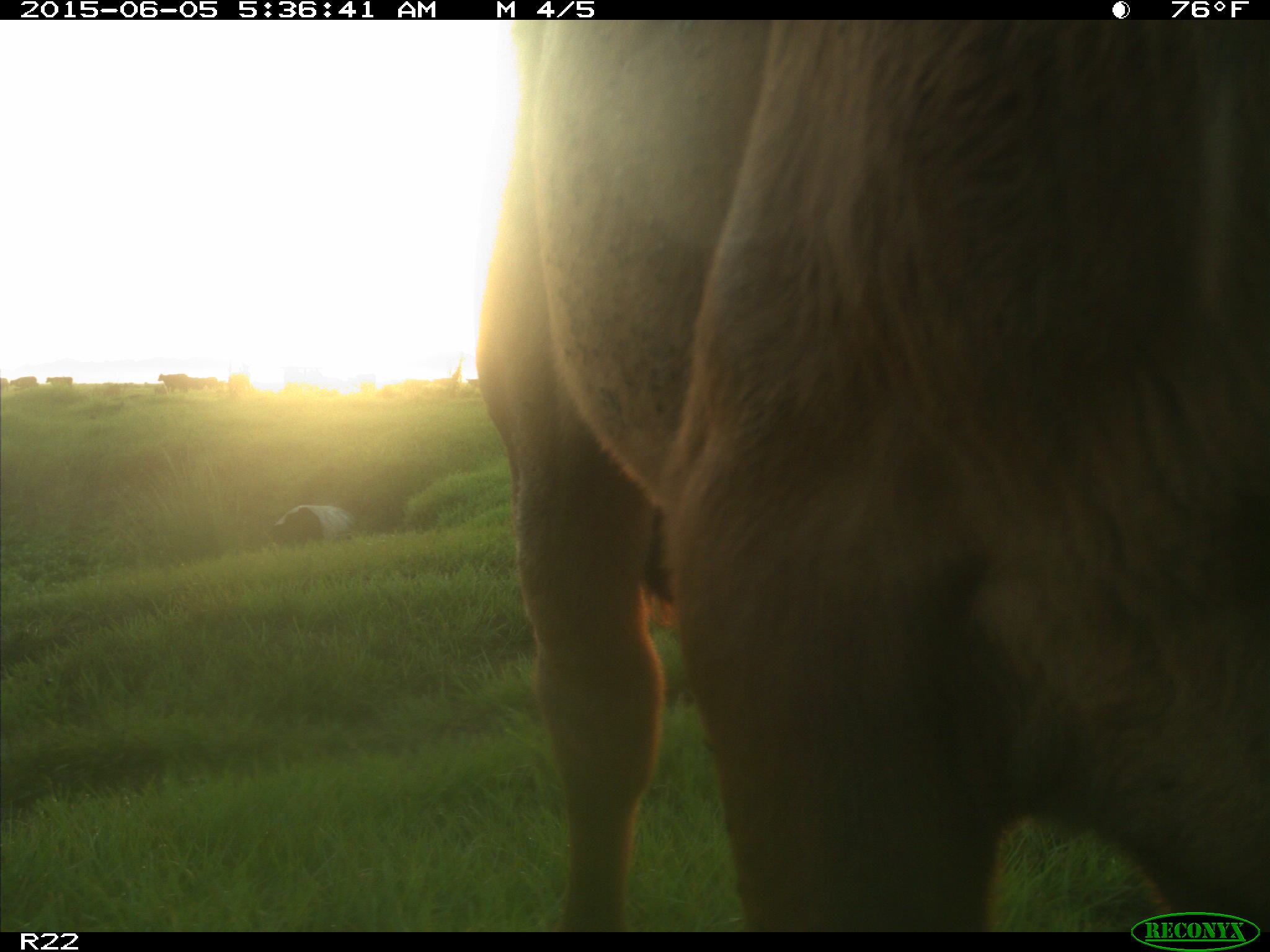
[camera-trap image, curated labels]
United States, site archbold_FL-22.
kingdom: Animalia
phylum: Chordata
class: Mammalia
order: Artiodactyla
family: Bovidae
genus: Bos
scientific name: Bos taurus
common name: domestic cow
Bos taurus (domestic cow).